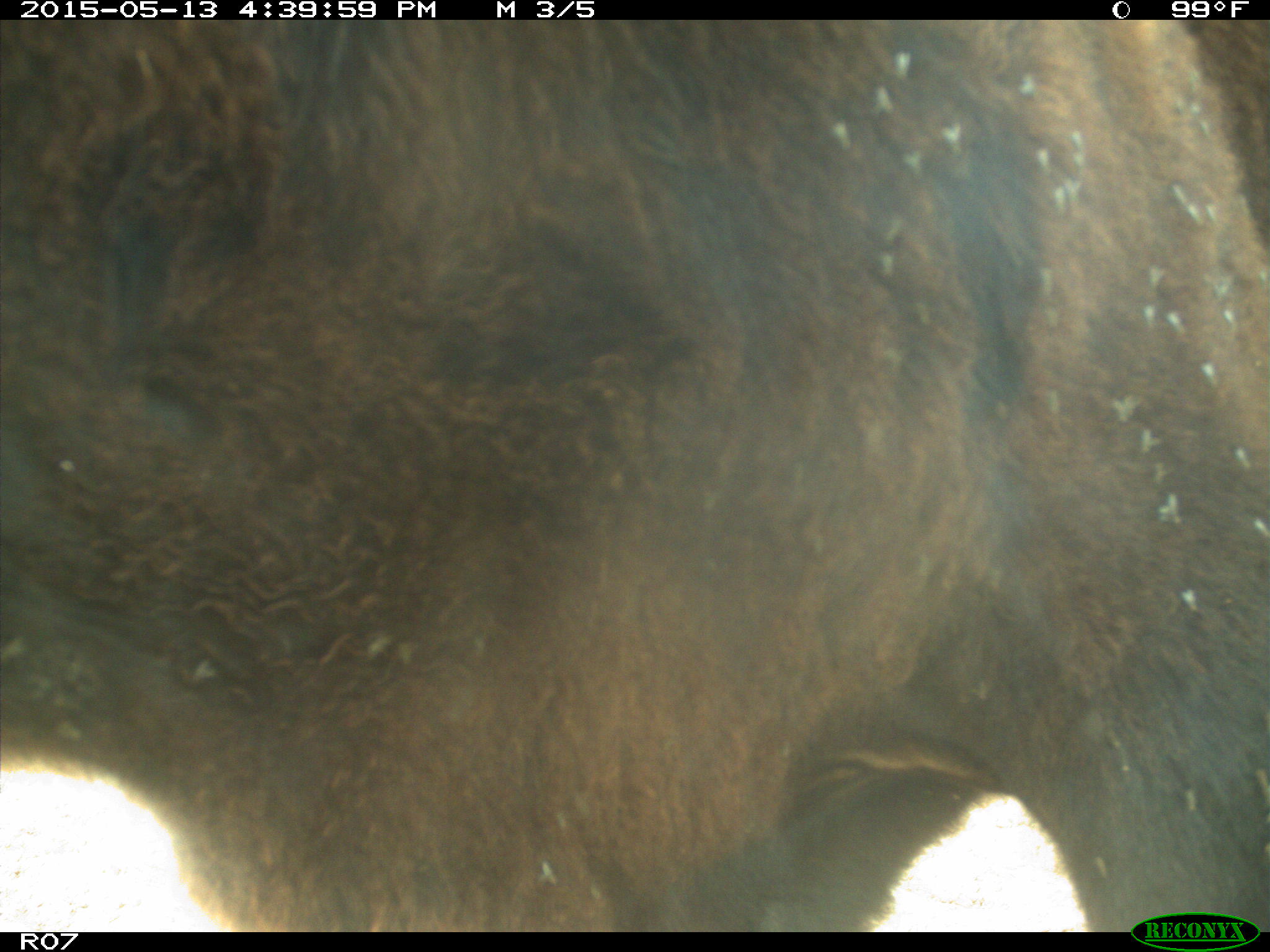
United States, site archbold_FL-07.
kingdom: Animalia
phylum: Chordata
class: Mammalia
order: Artiodactyla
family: Bovidae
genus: Bos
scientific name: Bos taurus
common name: domestic cow